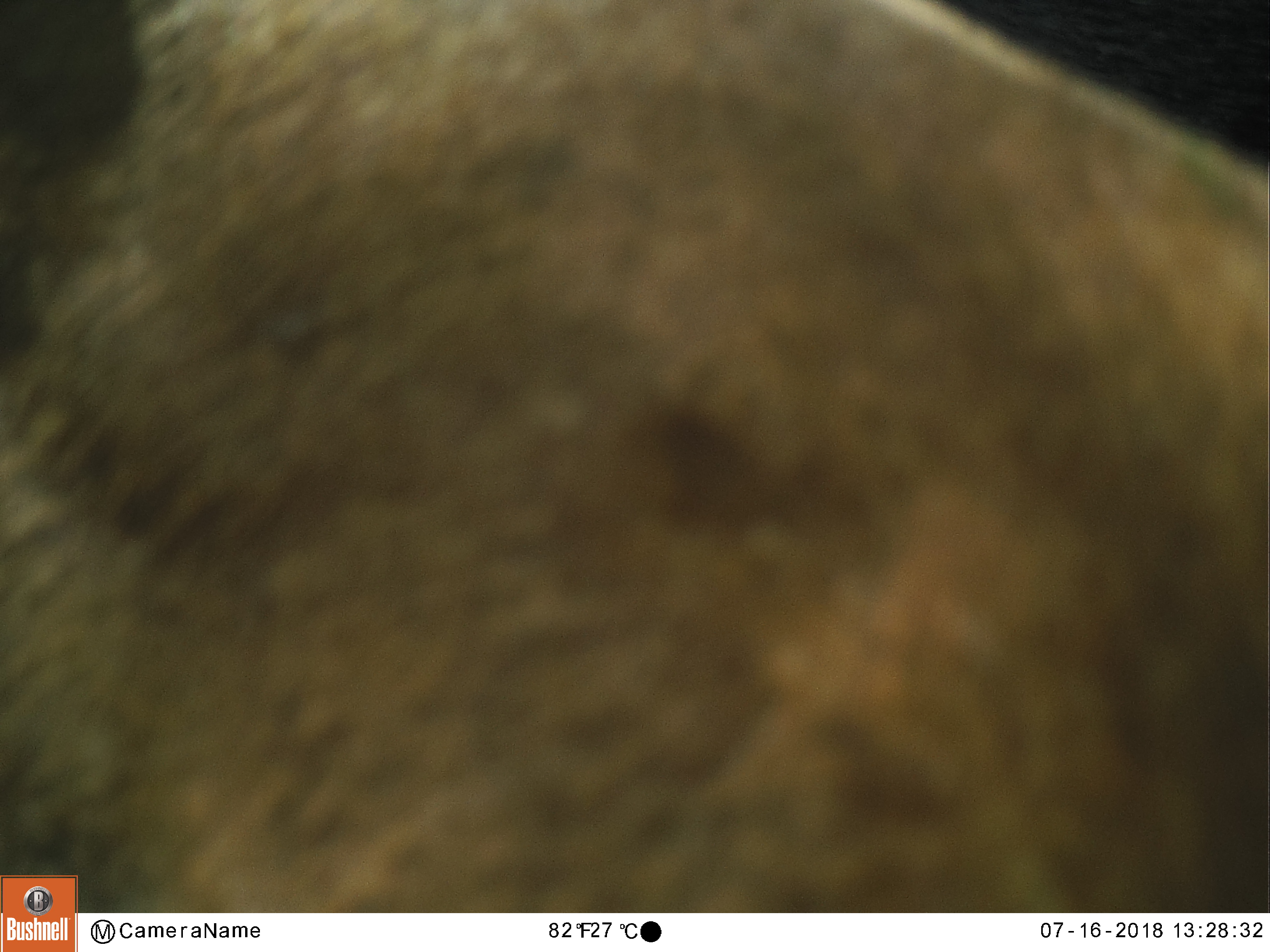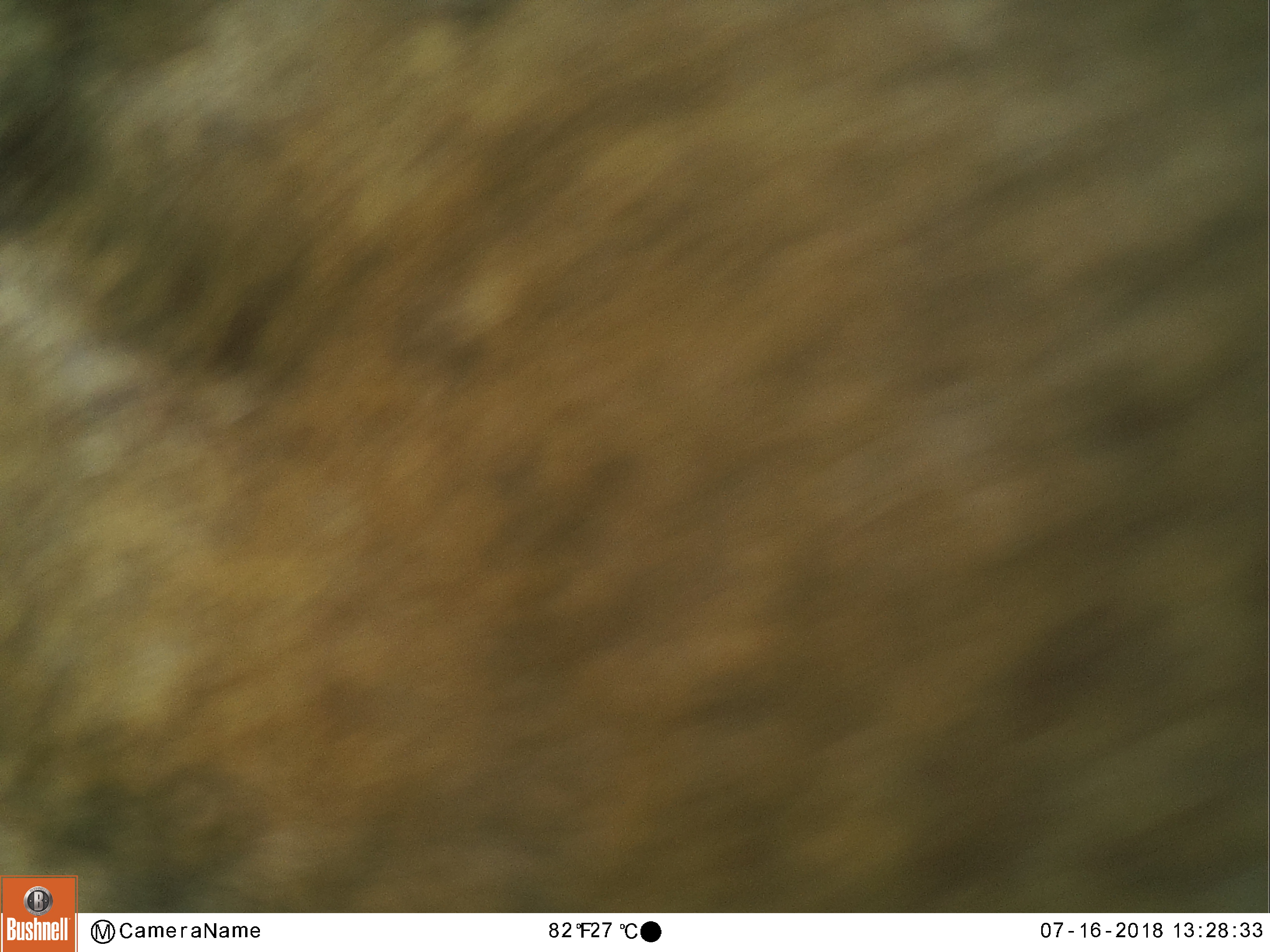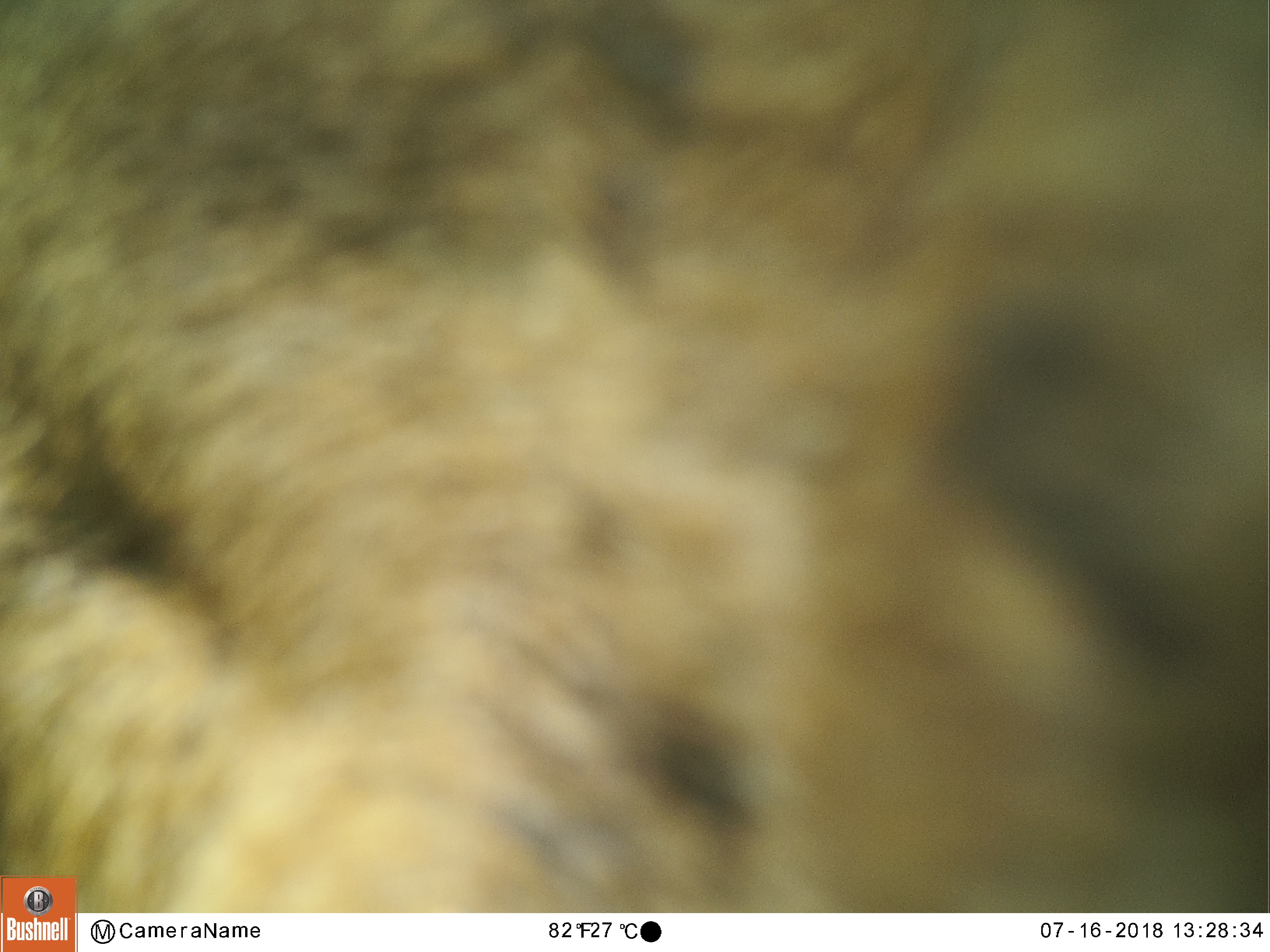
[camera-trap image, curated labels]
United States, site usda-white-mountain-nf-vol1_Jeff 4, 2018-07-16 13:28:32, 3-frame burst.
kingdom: Animalia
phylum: Chordata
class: Mammalia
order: Artiodactyla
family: Cervidae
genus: Alces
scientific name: Alces alces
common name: moose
Moose (Alces alces).